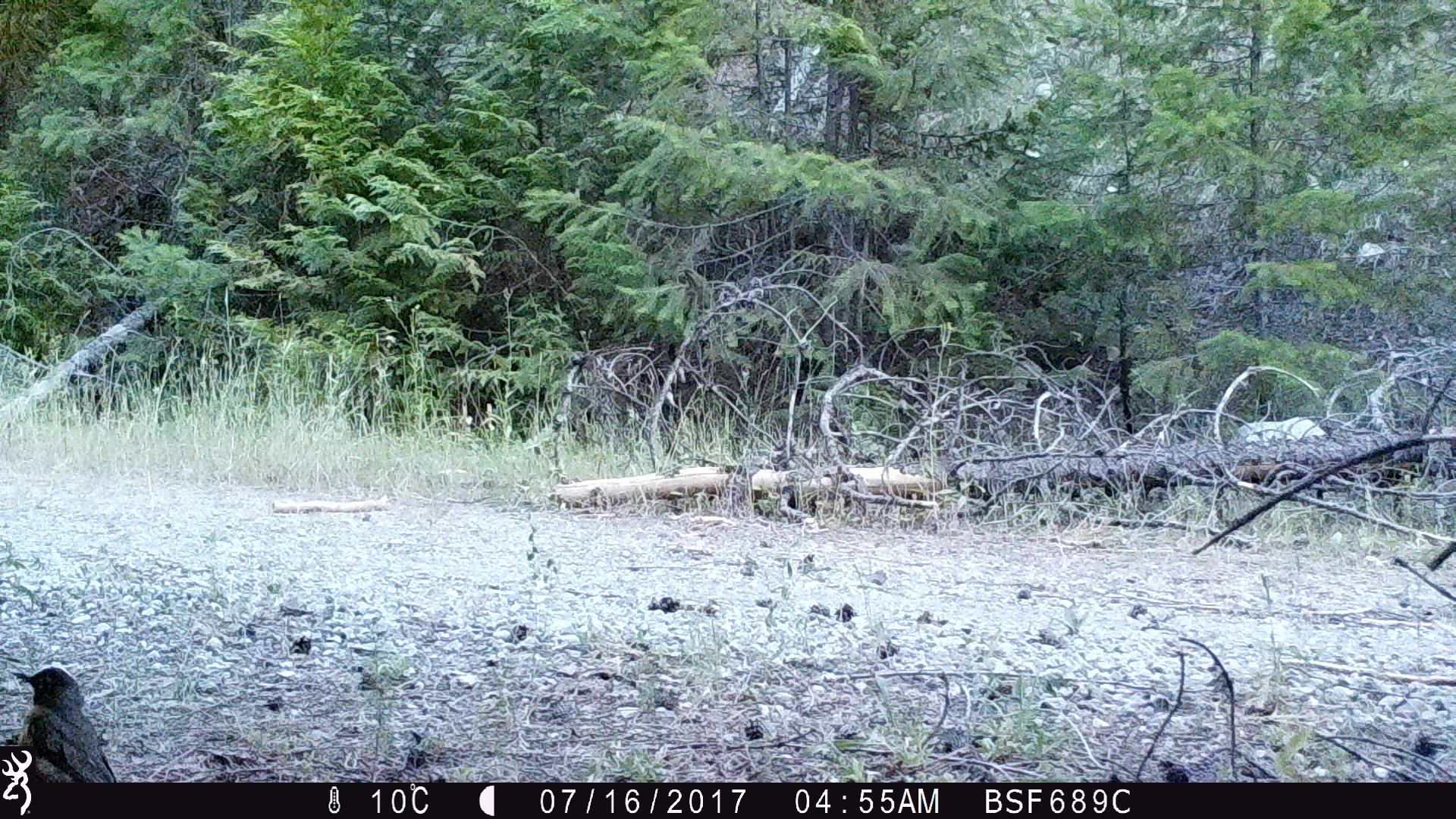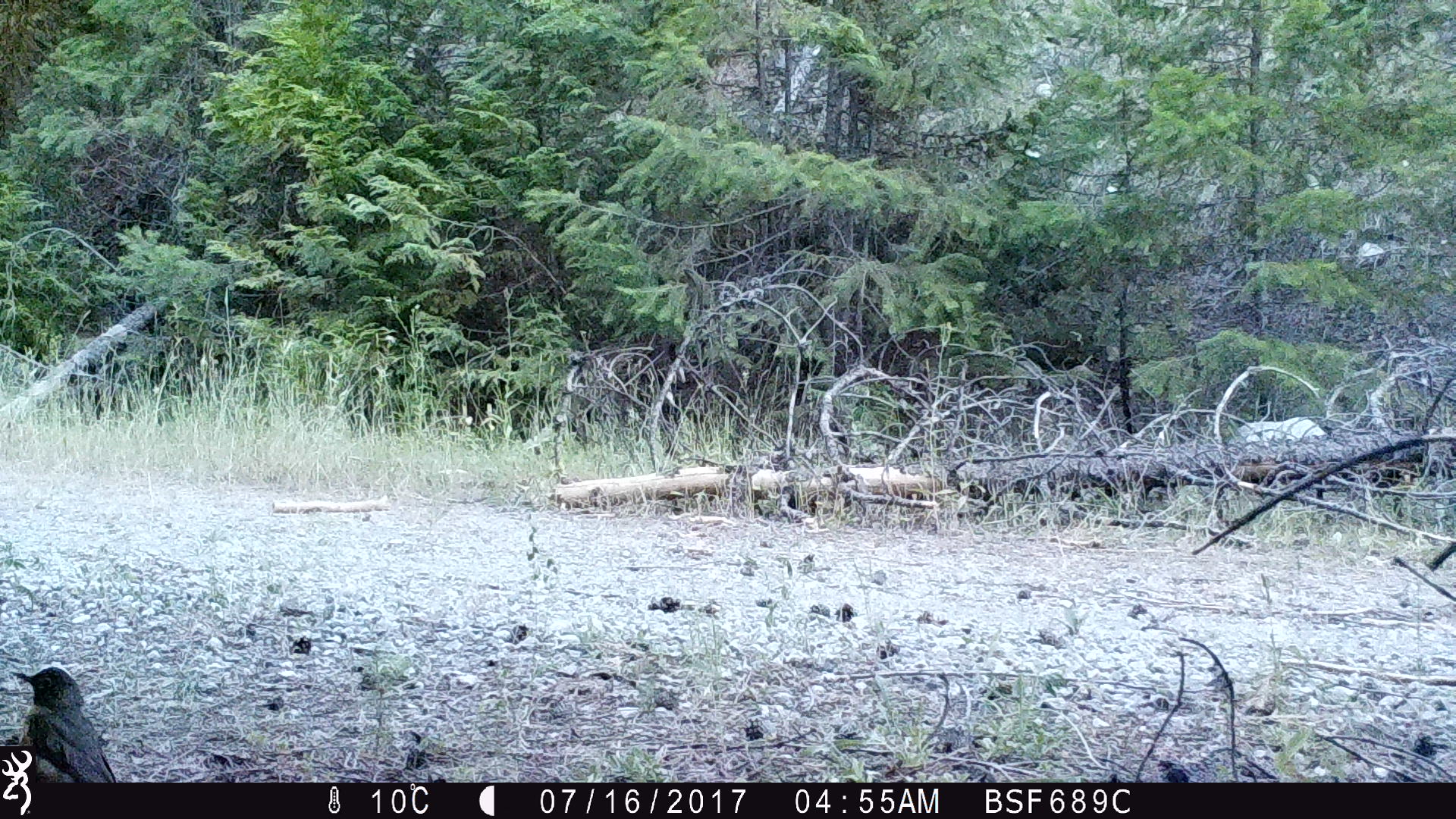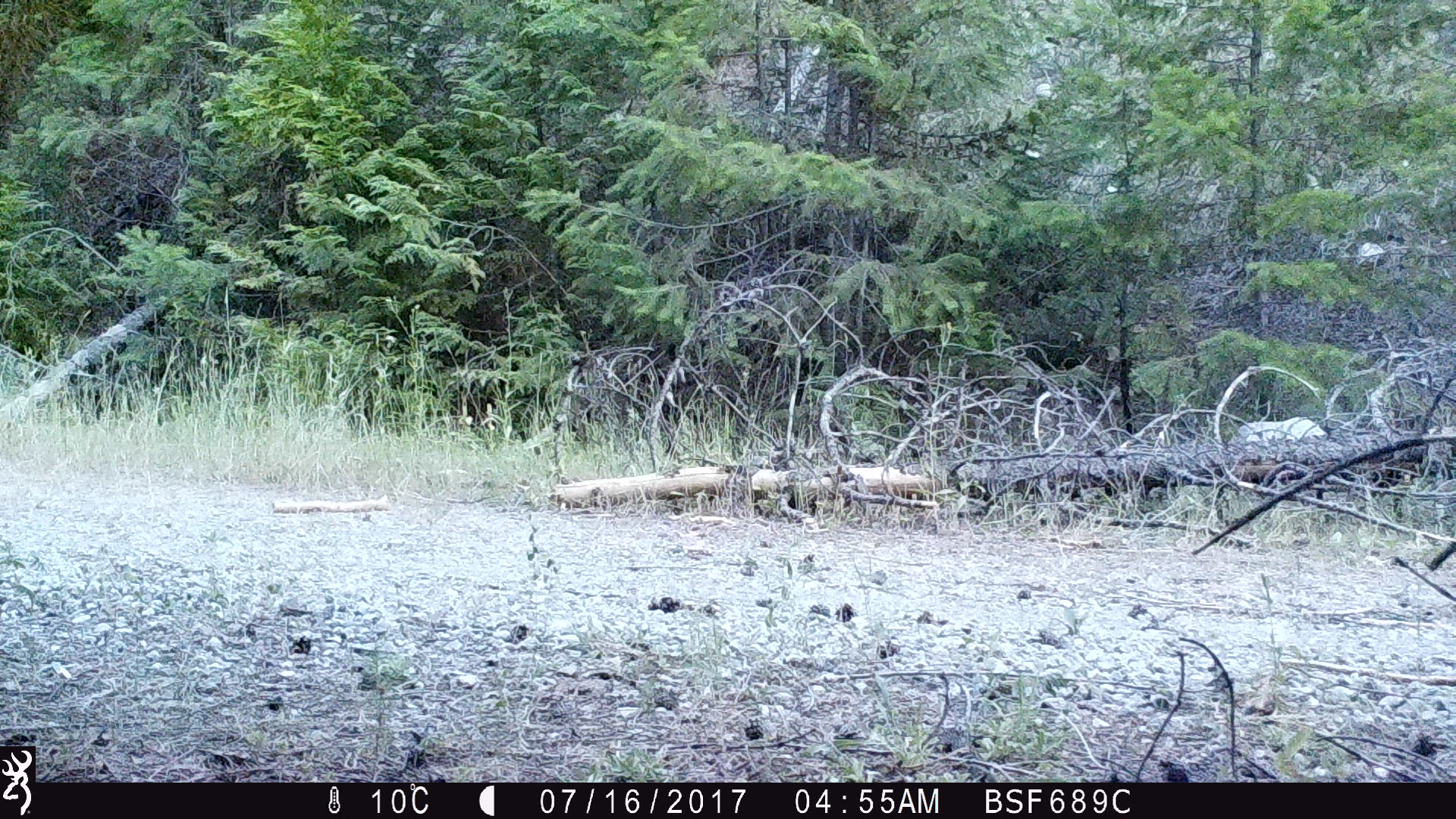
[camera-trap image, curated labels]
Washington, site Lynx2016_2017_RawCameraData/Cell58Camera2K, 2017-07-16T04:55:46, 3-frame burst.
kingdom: Animalia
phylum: Chordata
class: Aves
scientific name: Aves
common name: birds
Aves (birds). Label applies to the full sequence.